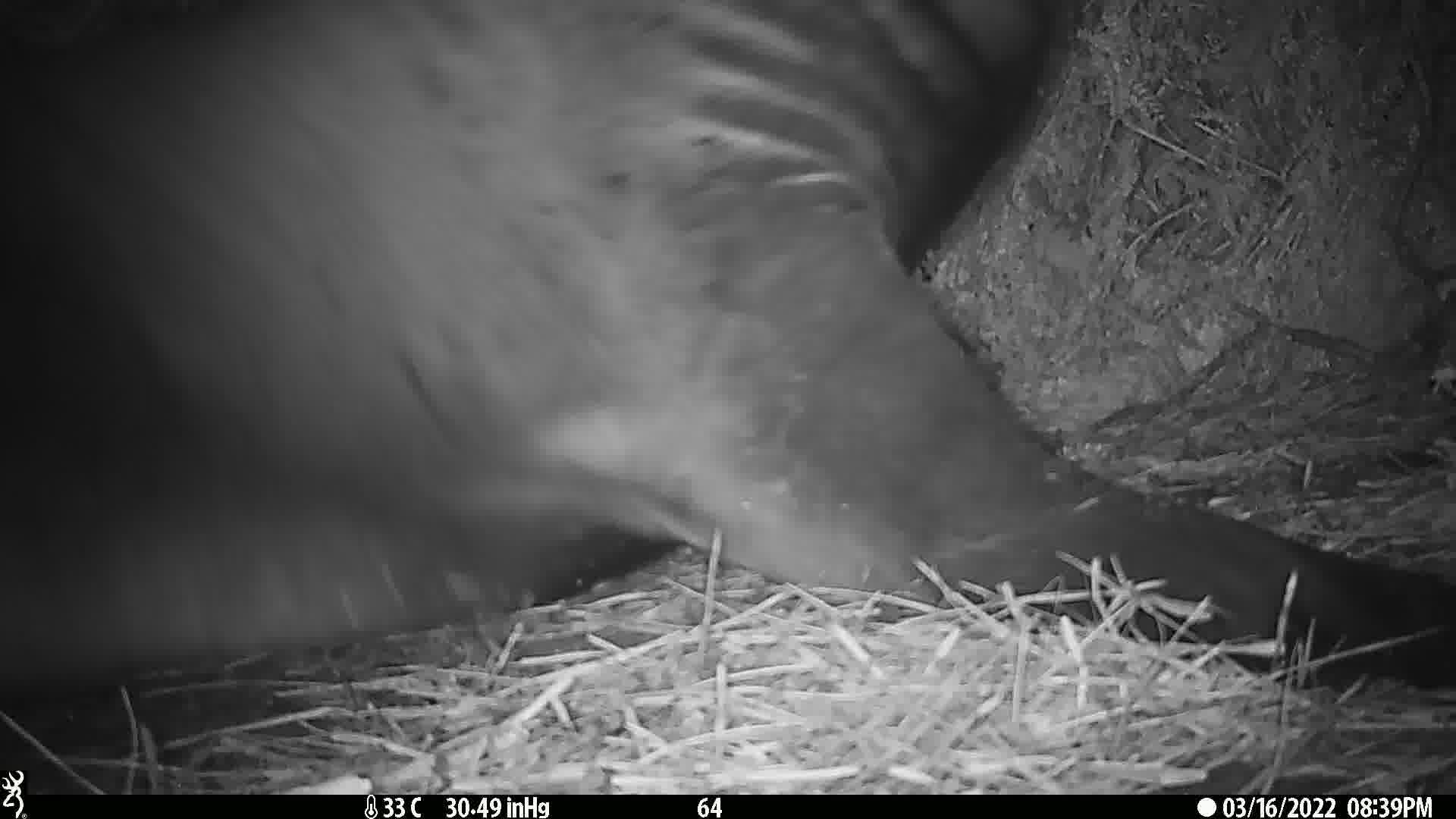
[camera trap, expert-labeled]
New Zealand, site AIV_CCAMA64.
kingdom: Animalia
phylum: Chordata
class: Mammalia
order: Carnivora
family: Otariidae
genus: Phocarctos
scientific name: Phocarctos hookeri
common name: new zealand sea lion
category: sealion